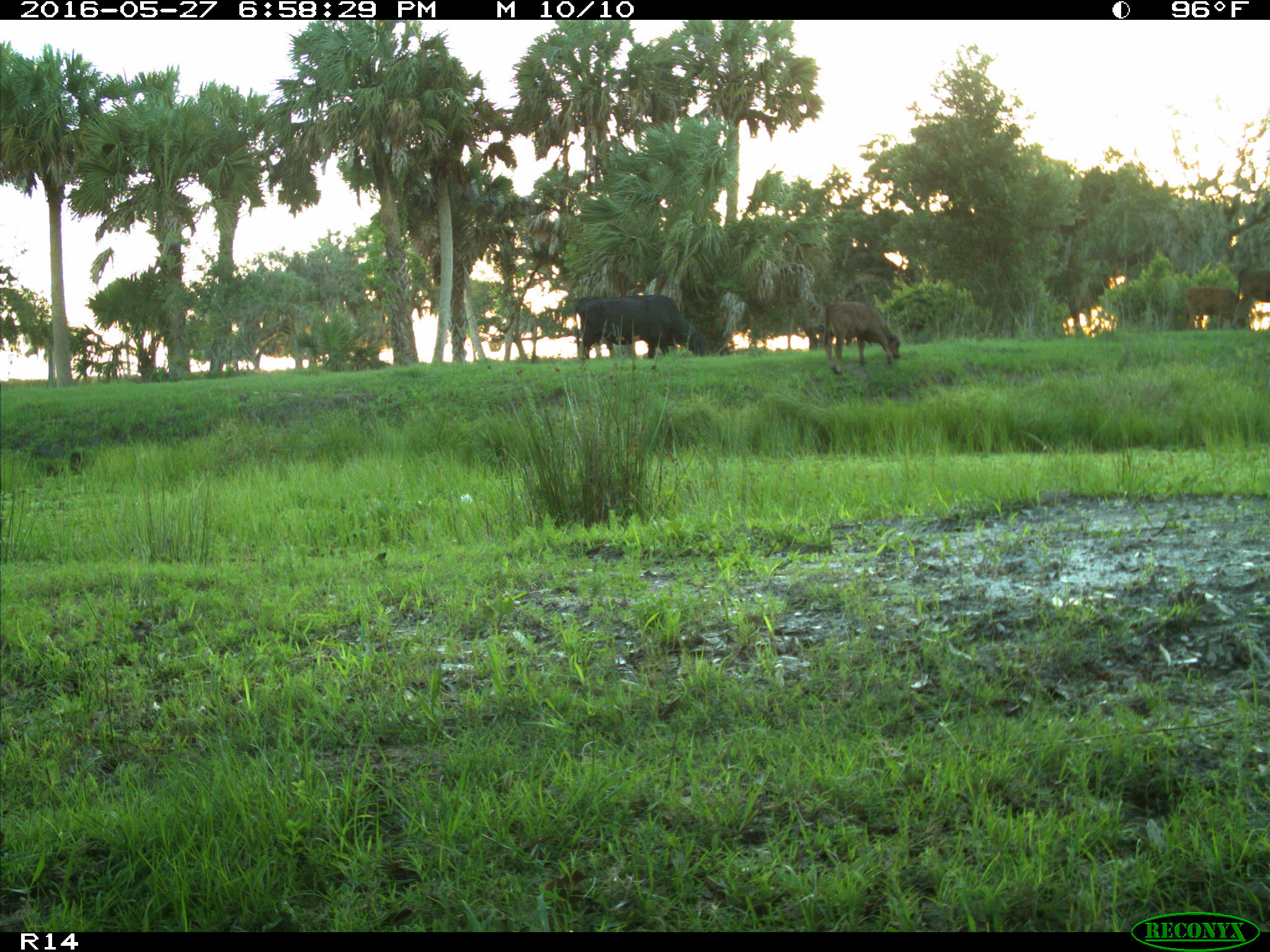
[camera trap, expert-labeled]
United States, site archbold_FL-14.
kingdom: Animalia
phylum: Chordata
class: Mammalia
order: Artiodactyla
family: Bovidae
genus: Bos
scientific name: Bos taurus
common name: domestic cow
Bos taurus (domestic cow).